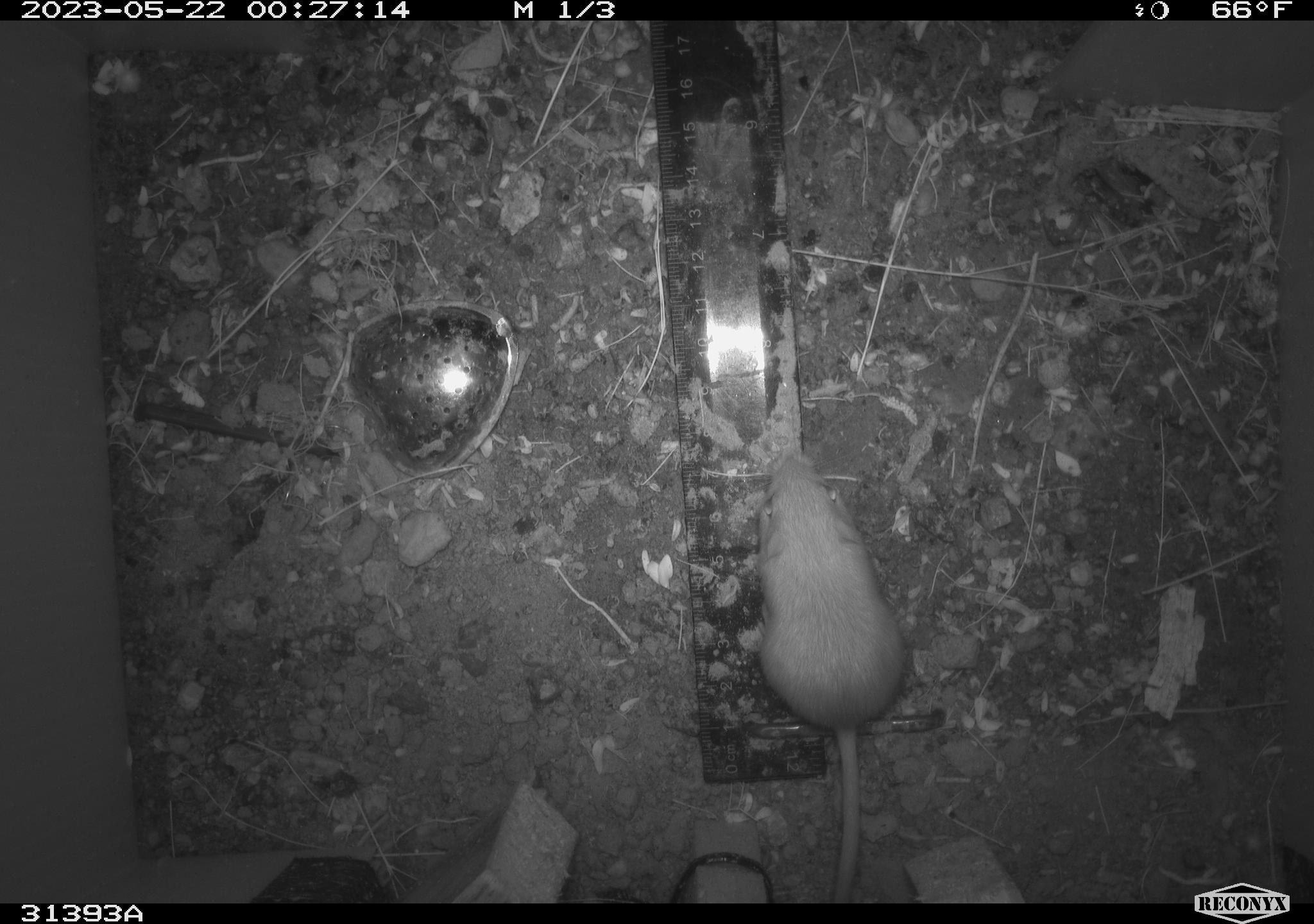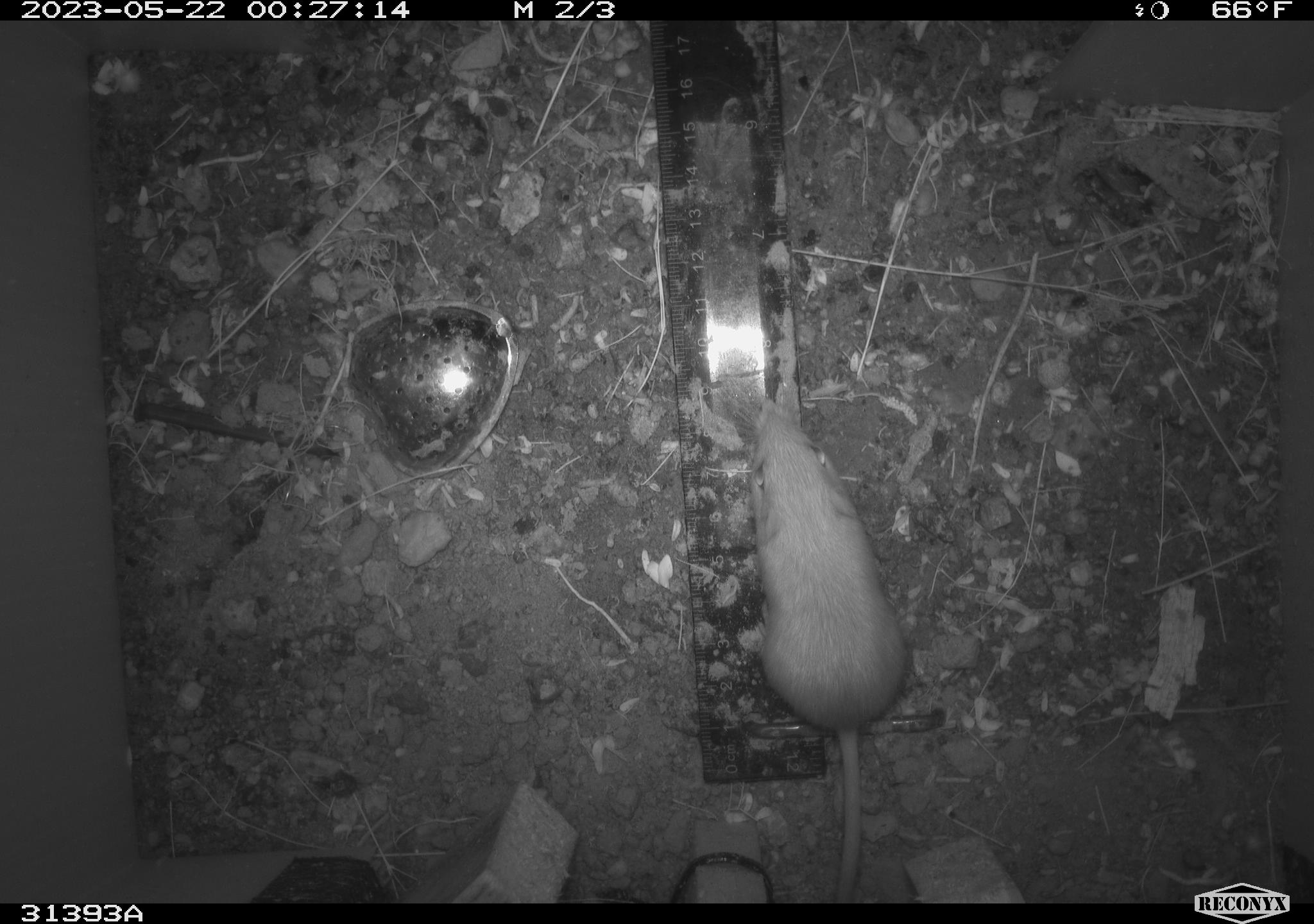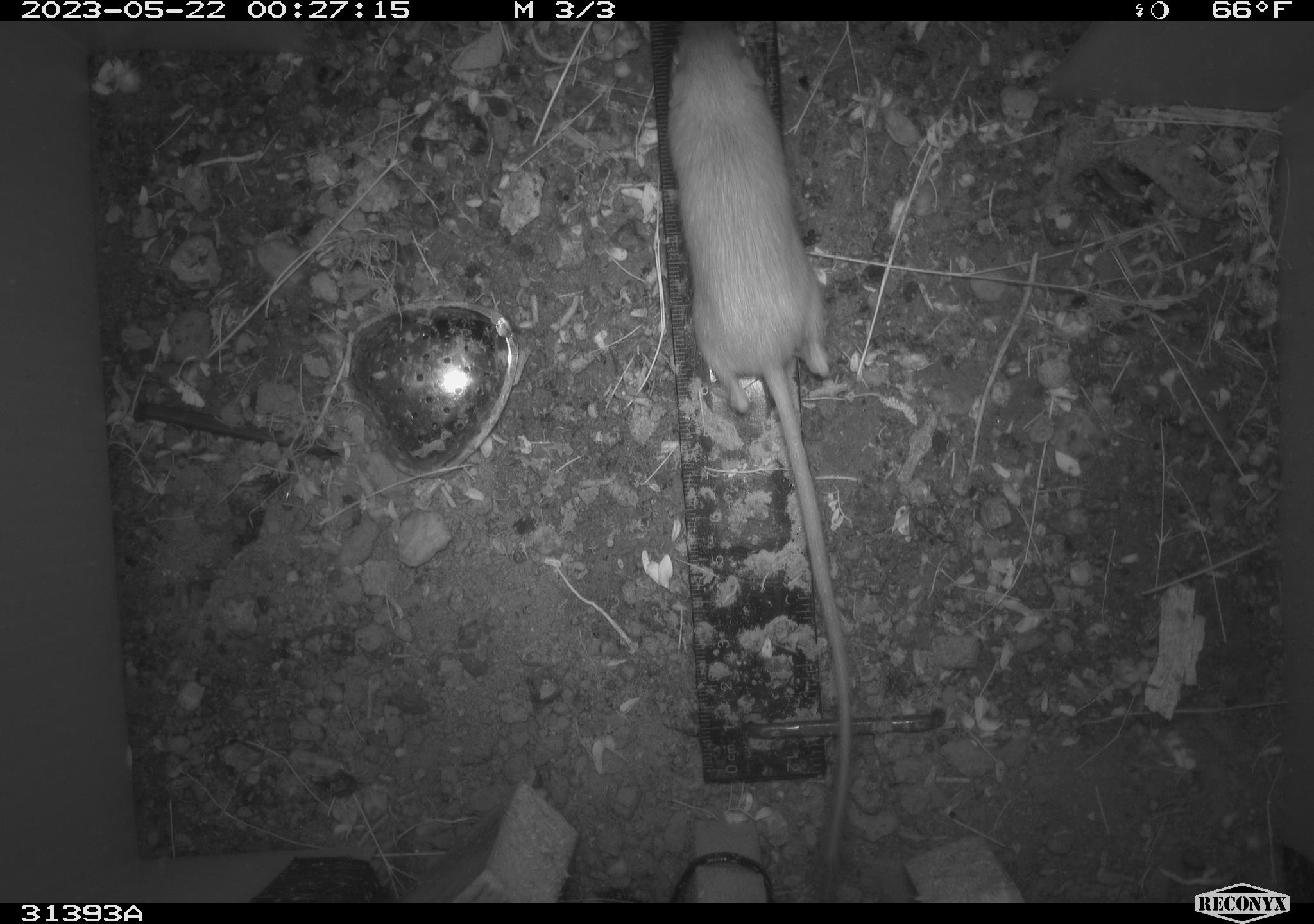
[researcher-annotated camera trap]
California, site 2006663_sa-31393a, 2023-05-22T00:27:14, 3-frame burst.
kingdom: Animalia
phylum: Chordata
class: Mammalia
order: Rodentia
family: Heteromyidae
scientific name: Heteromyidae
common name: kangaroo rats and pocket mice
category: heteromyidae family